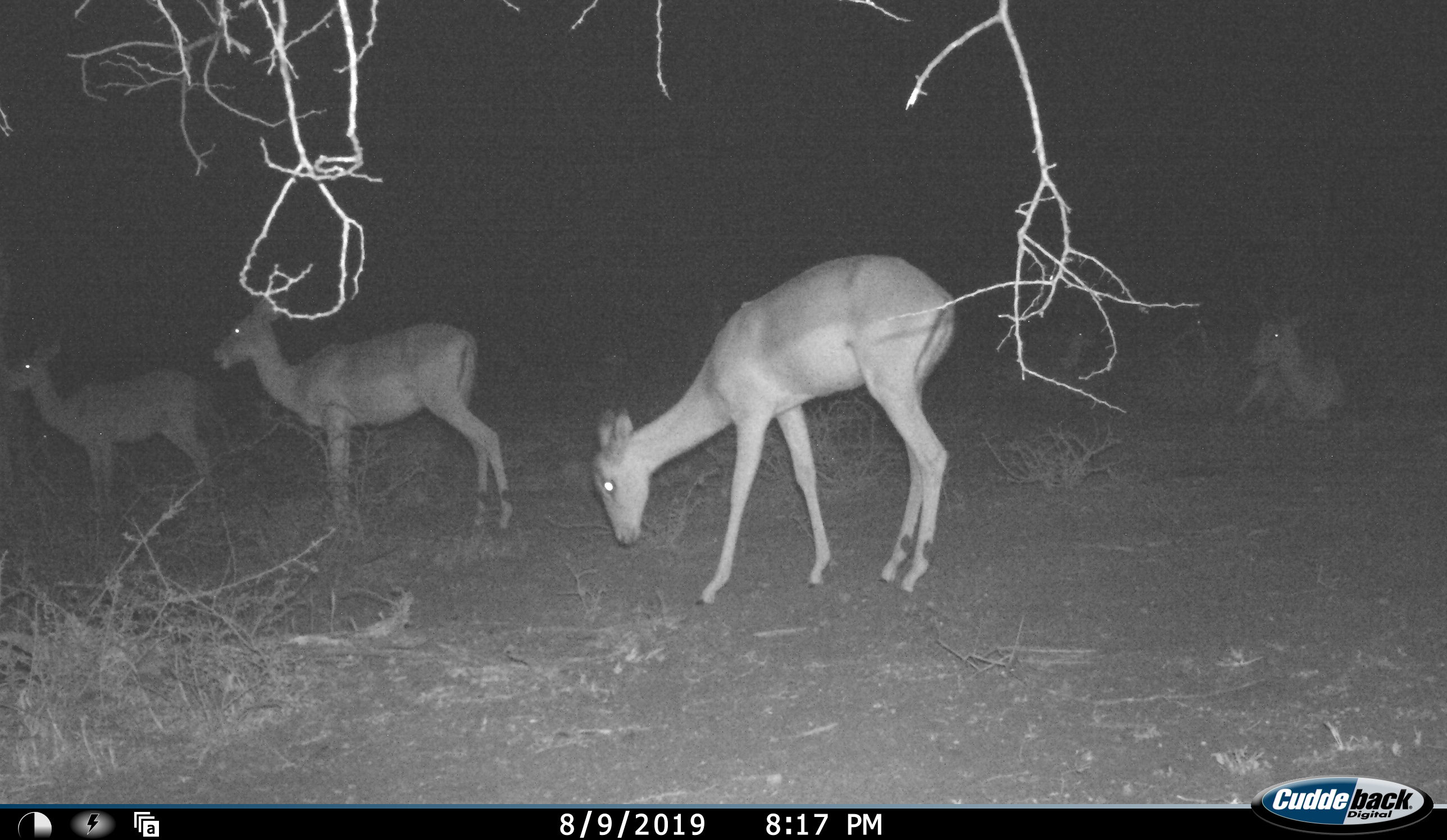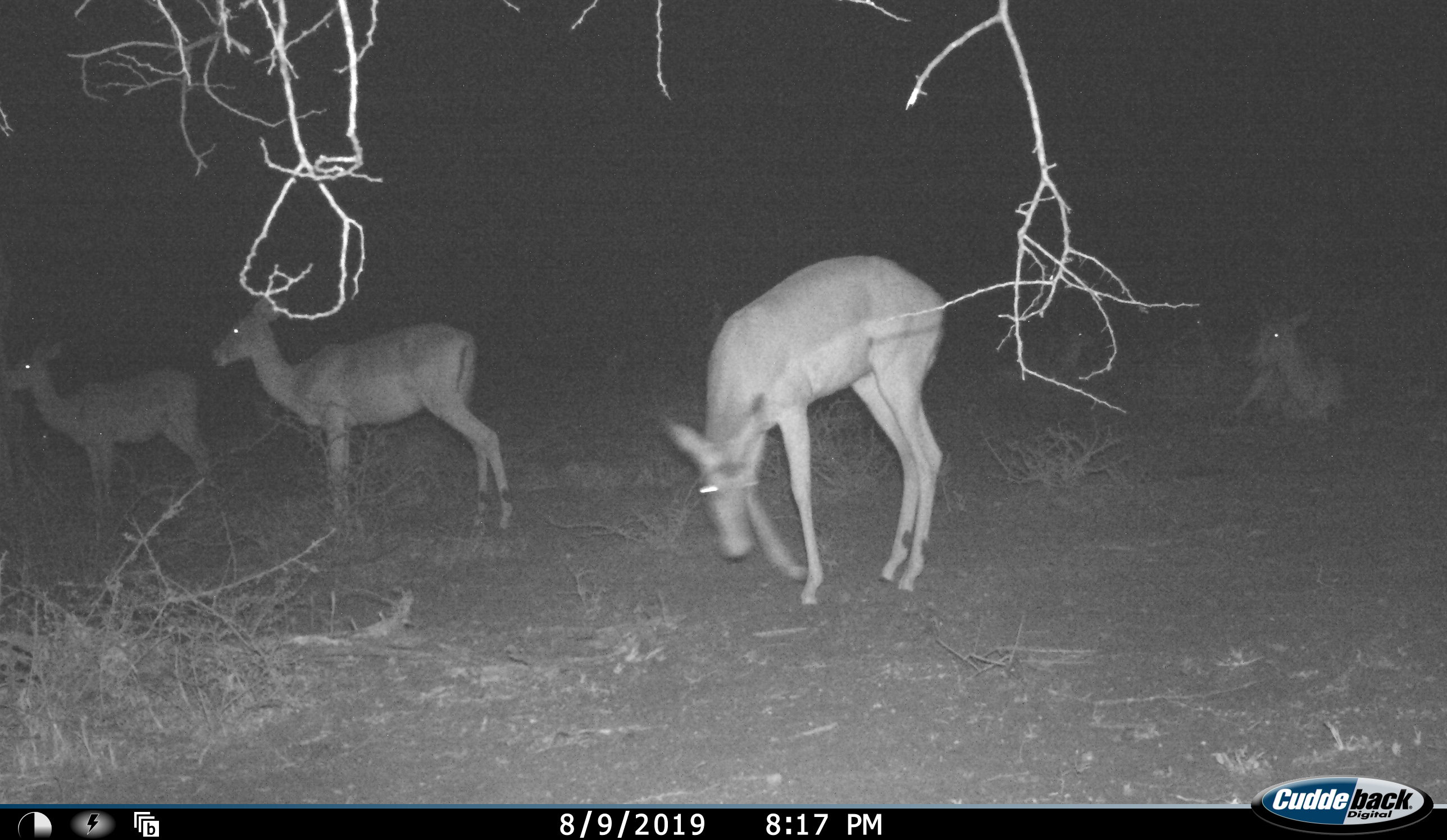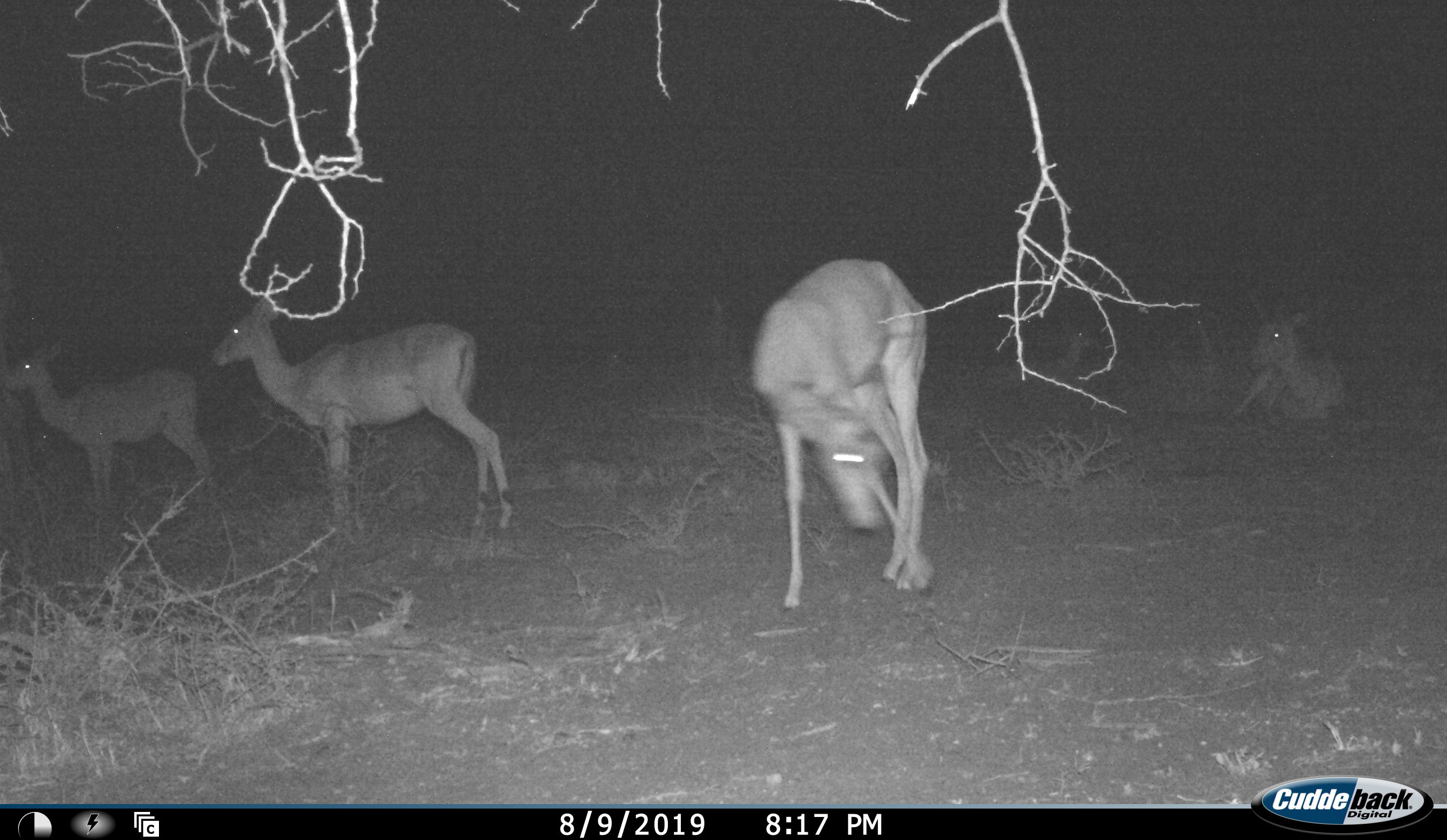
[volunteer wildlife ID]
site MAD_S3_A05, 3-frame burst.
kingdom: Animalia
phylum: Chordata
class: Mammalia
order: Artiodactyla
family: Bovidae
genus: Aepyceros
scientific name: Aepyceros melampus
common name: impala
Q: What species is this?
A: Impala (Aepyceros melampus).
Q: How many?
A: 6.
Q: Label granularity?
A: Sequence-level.